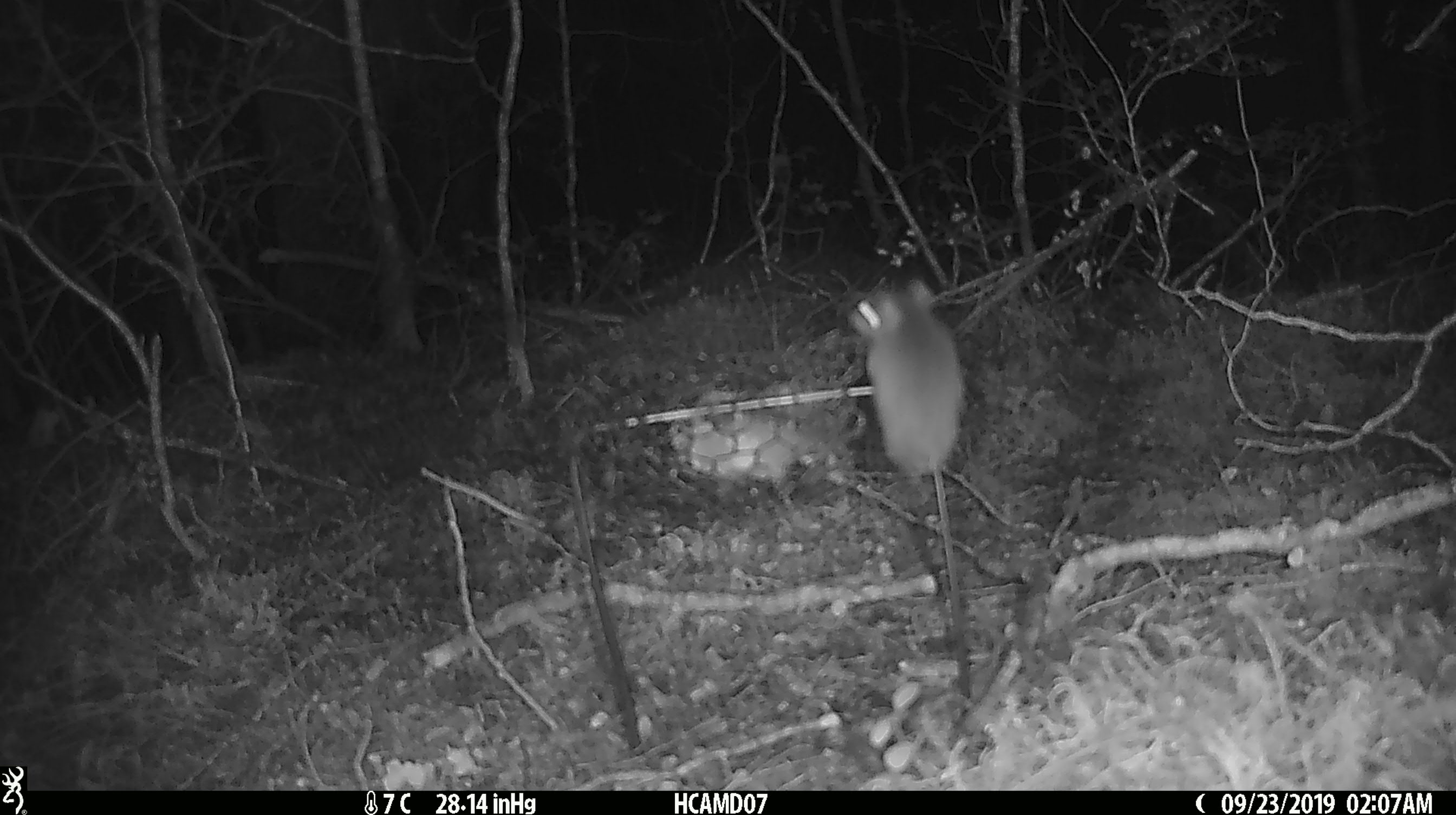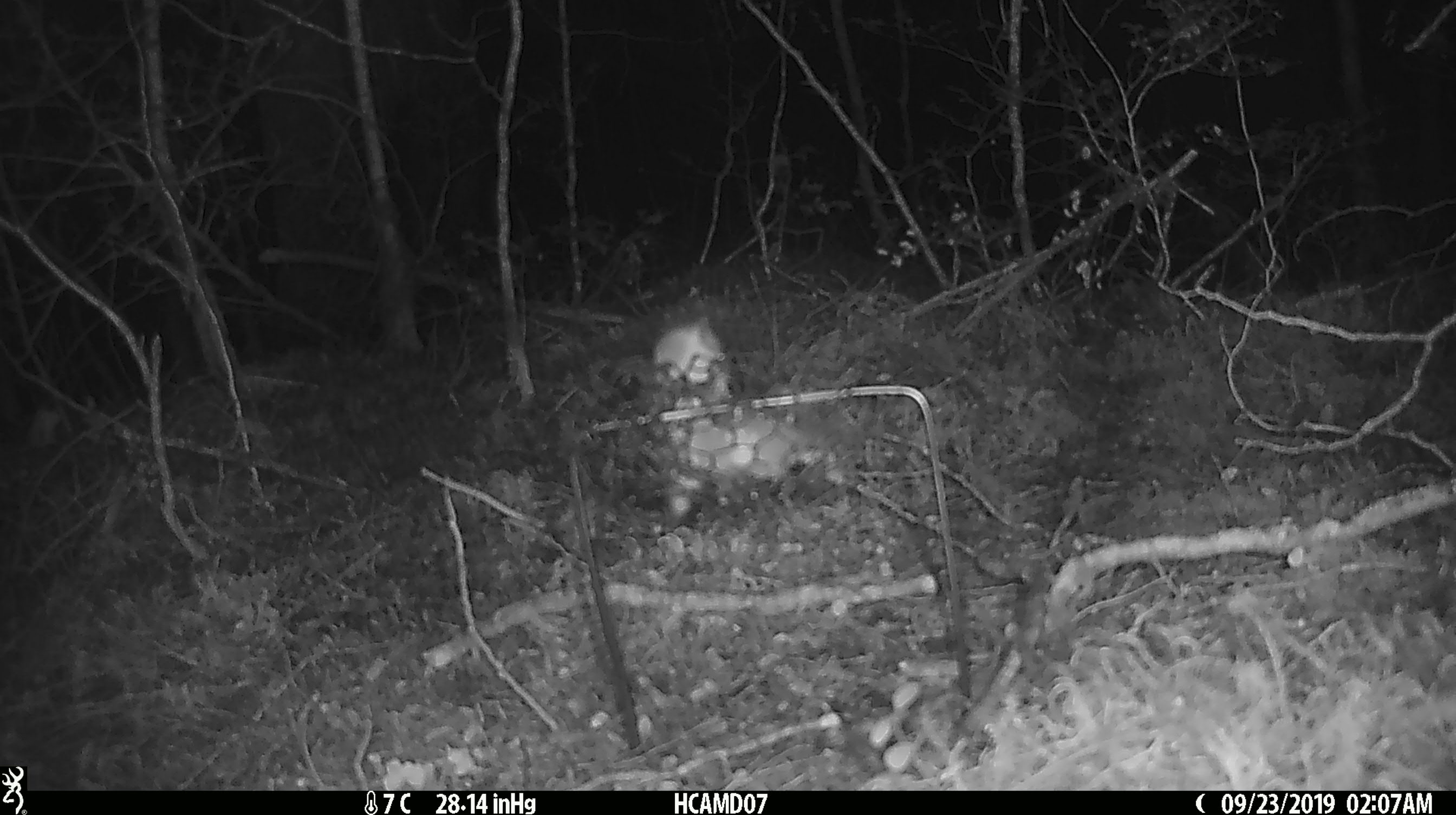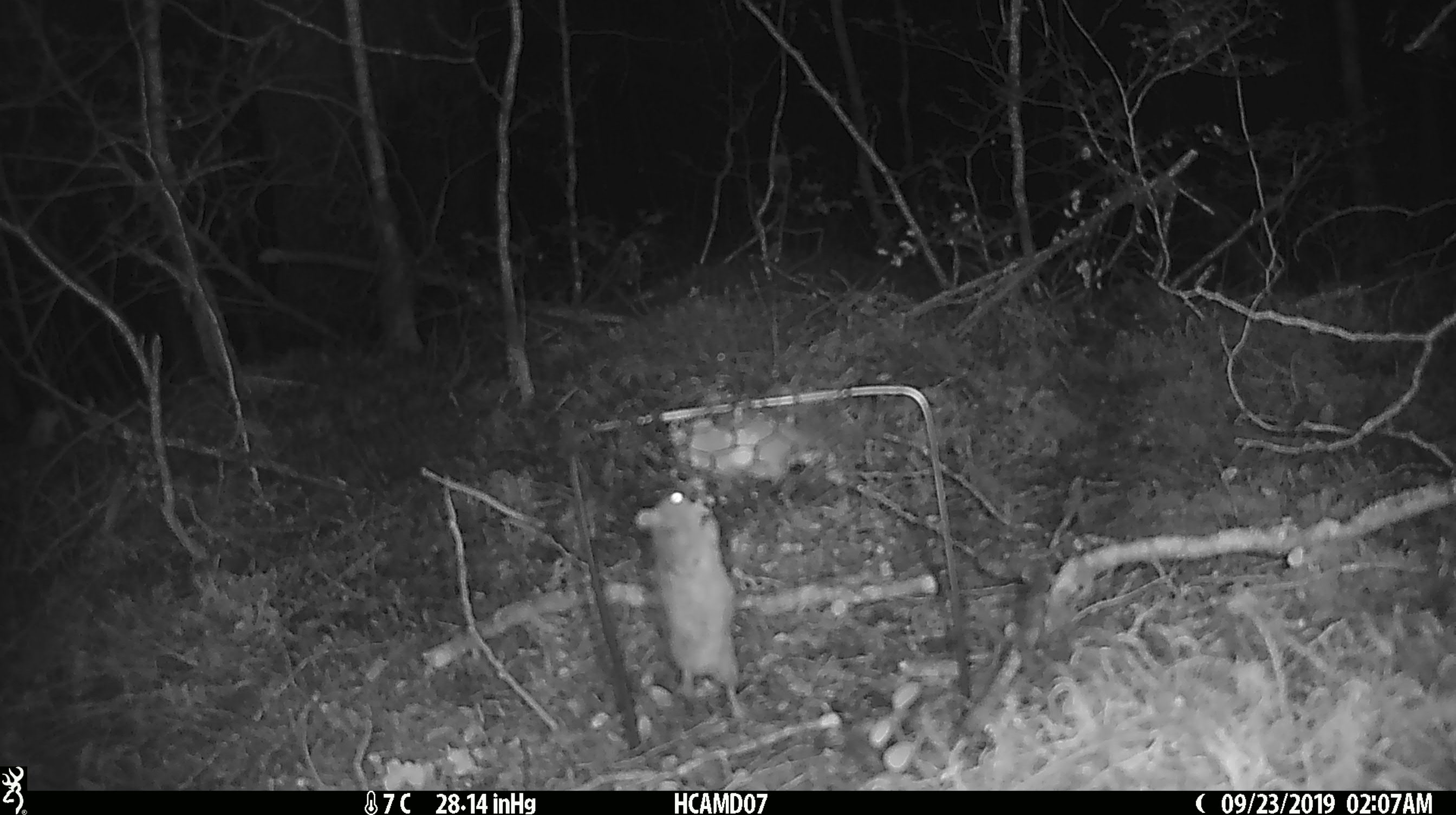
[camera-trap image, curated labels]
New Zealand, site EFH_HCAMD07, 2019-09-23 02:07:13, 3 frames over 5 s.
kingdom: Animalia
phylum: Chordata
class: Mammalia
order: Rodentia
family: Muridae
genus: Mus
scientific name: Mus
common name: mouse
Mouse (Mus).